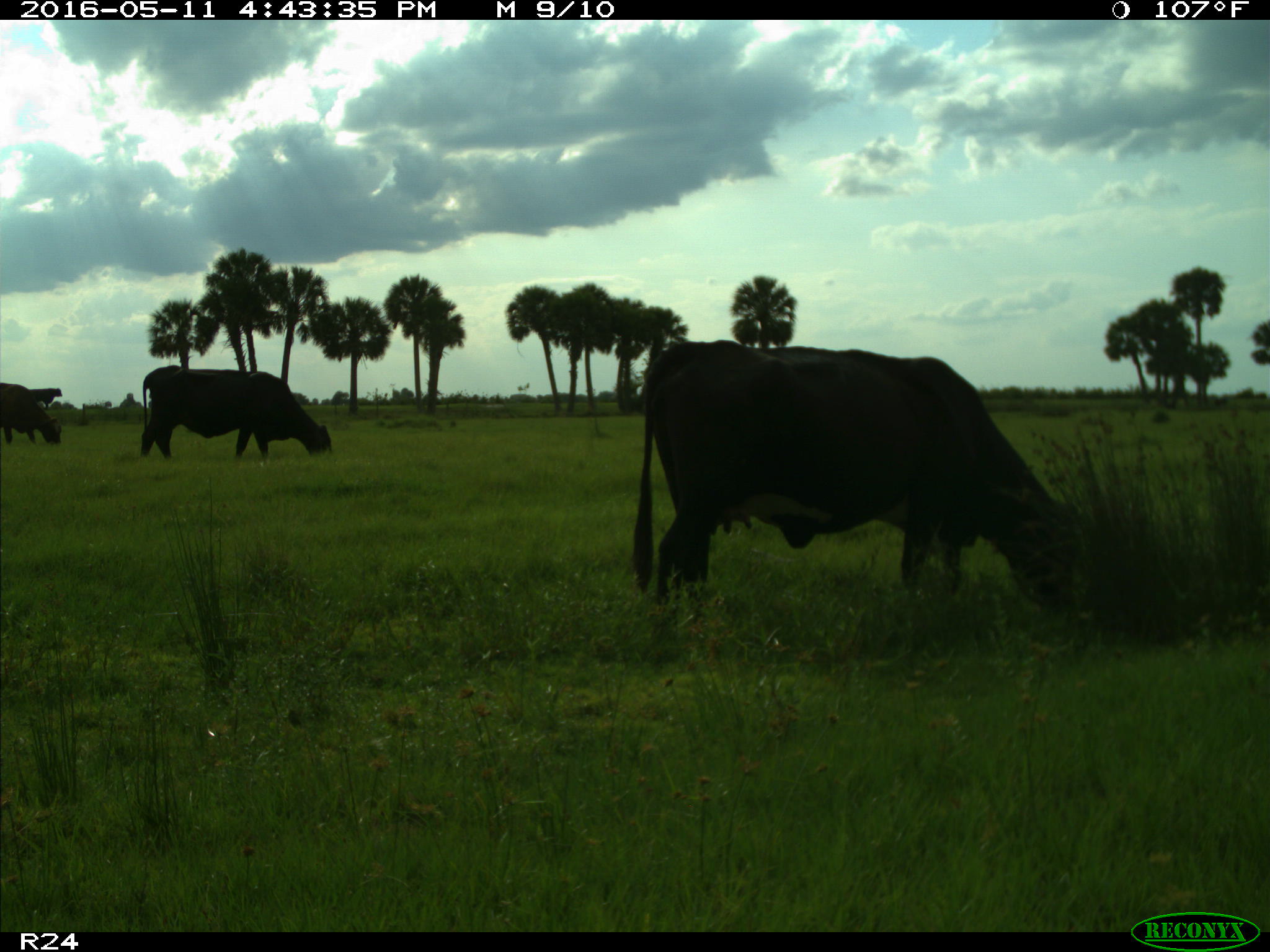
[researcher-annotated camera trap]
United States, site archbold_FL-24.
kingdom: Animalia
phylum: Chordata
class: Mammalia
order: Artiodactyla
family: Bovidae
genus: Bos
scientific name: Bos taurus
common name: domestic cow